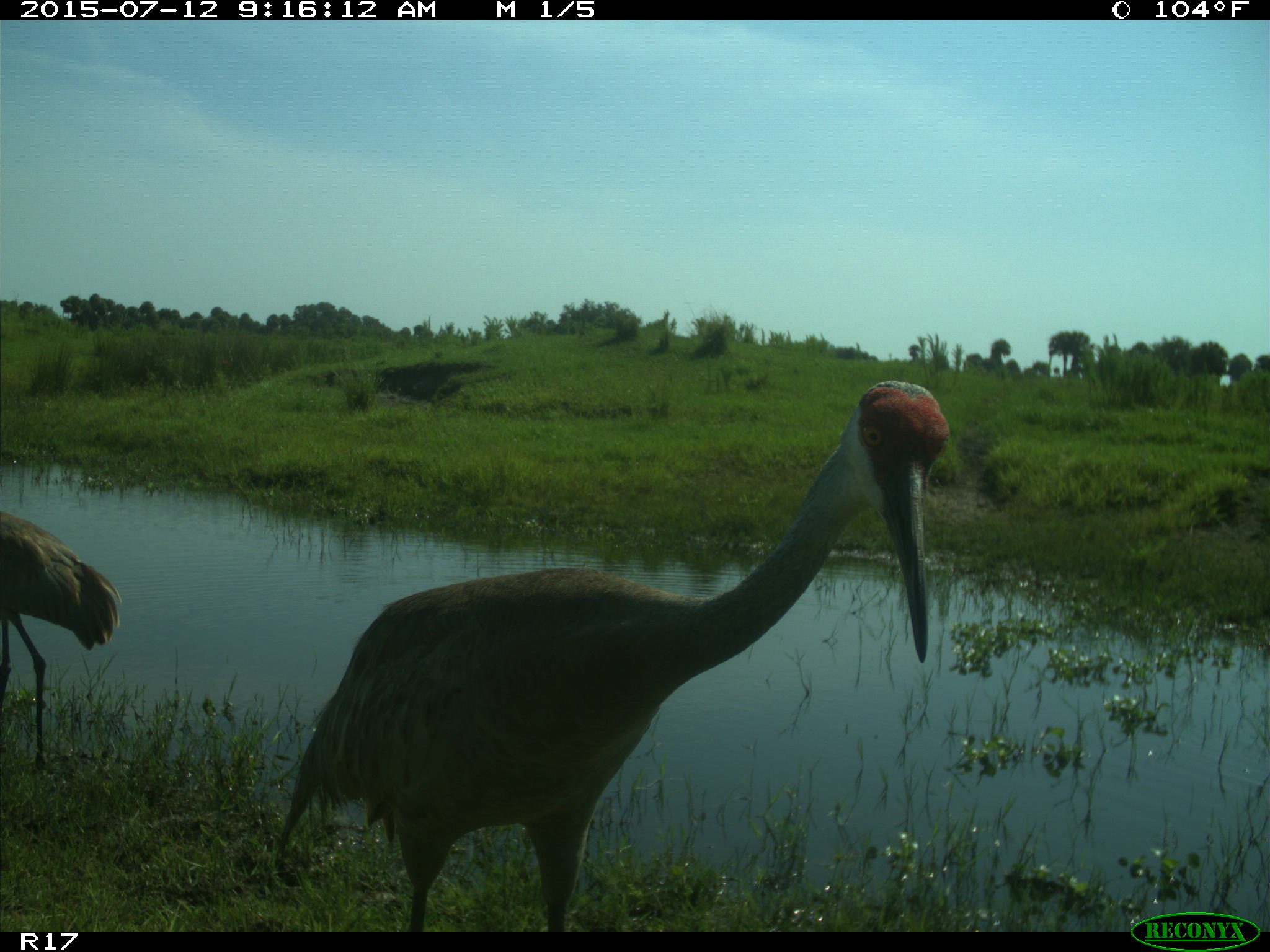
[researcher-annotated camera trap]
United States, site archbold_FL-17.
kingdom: Animalia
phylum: Chordata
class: Aves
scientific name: Aves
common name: birds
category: unidentified bird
Unidentified bird (birds) (Aves).